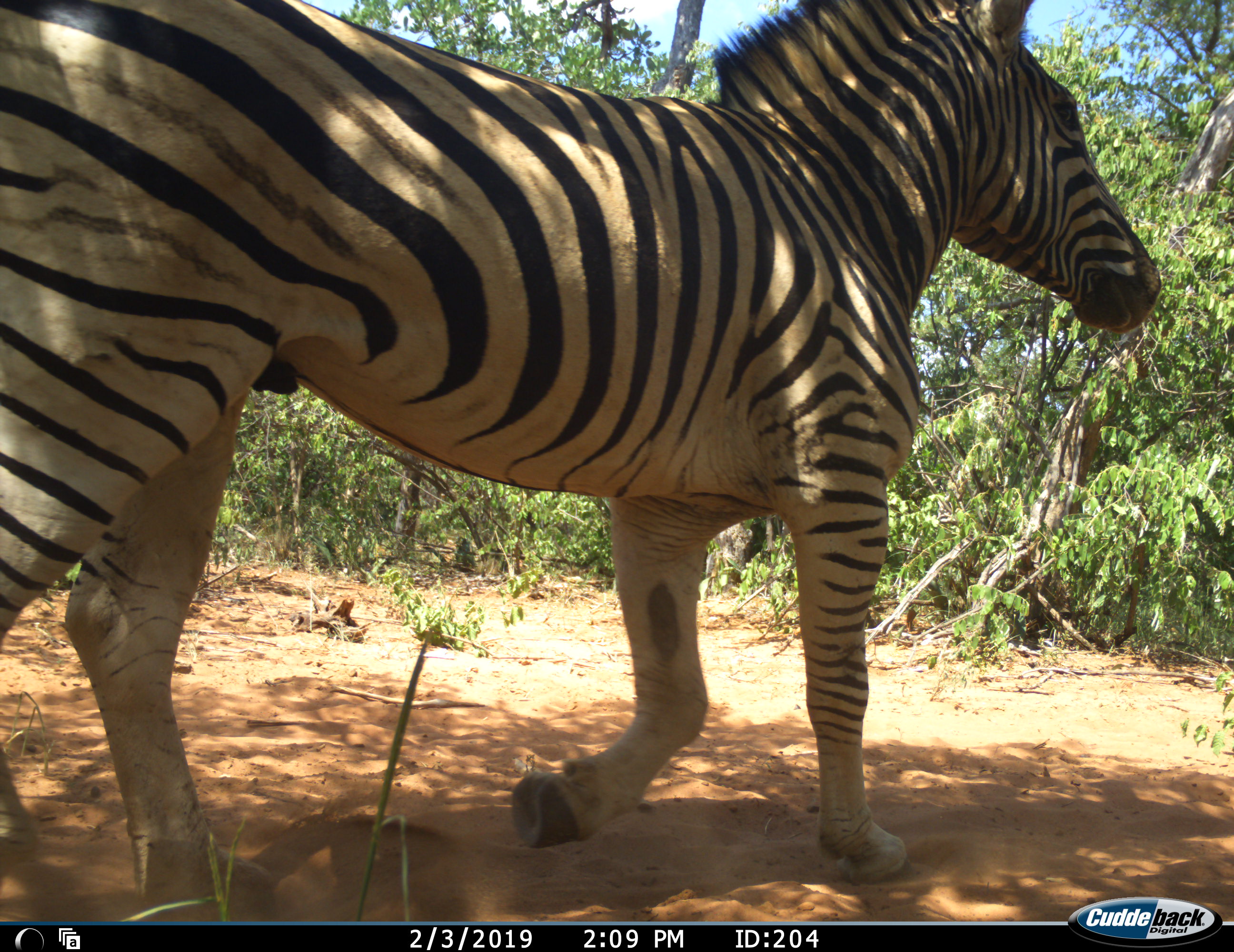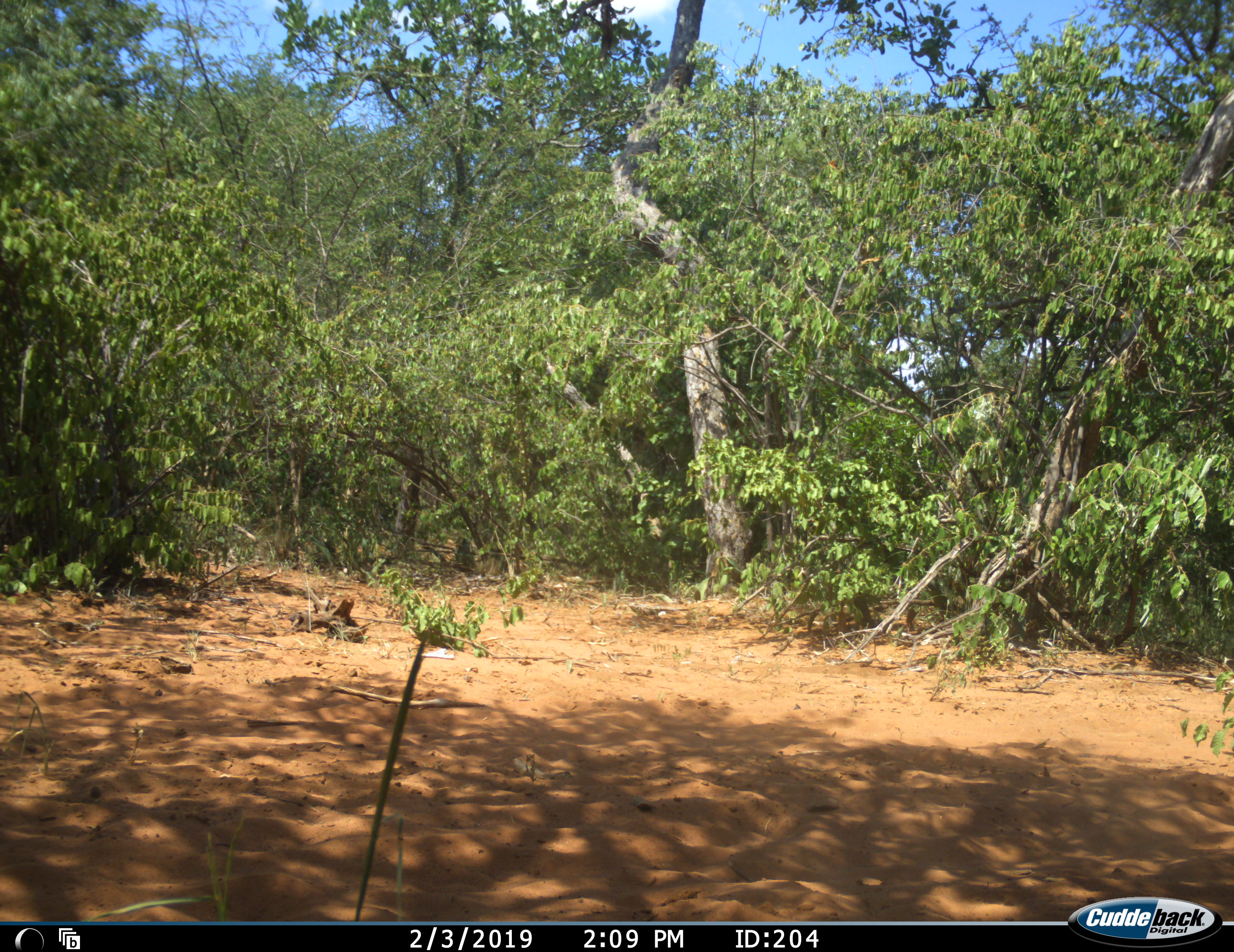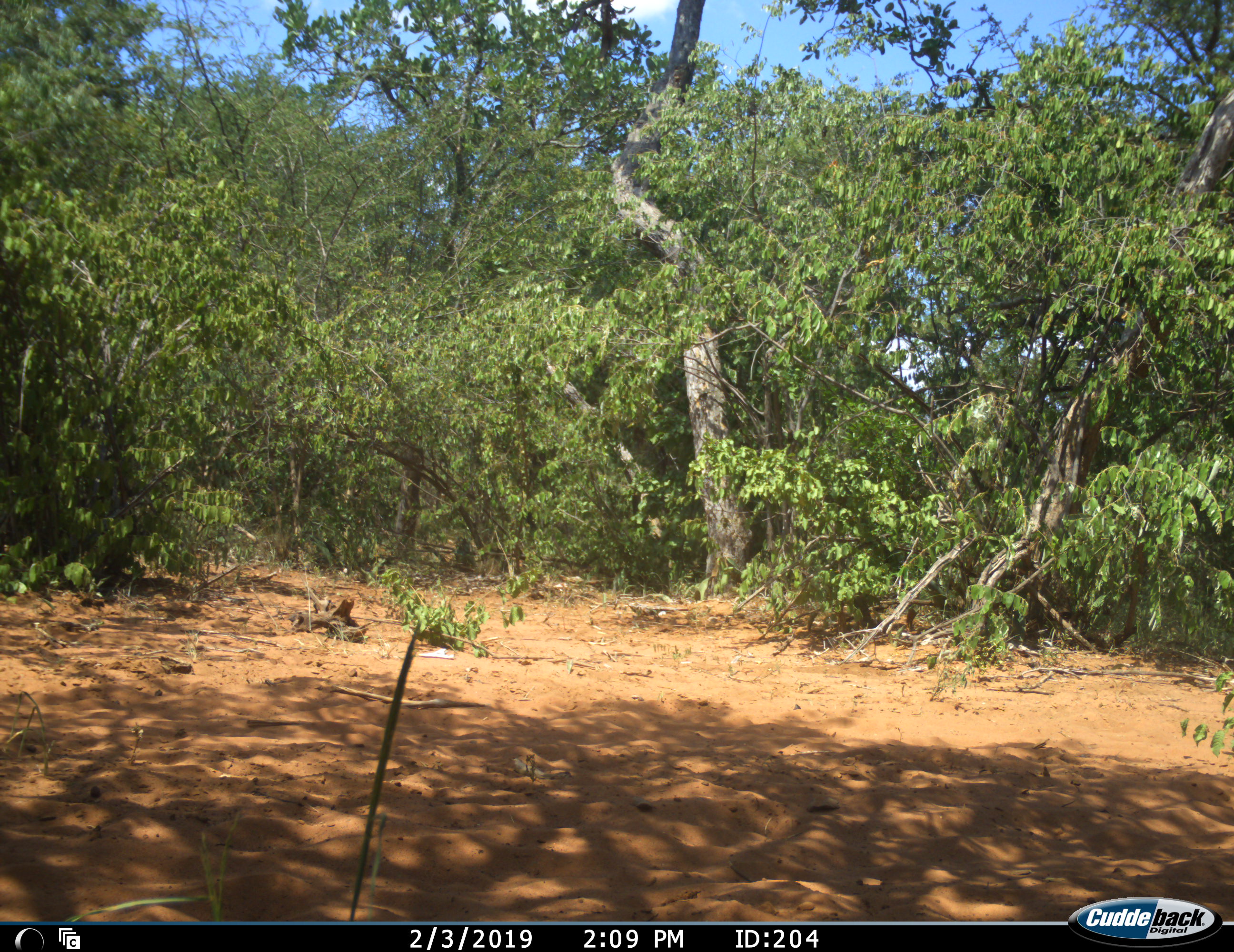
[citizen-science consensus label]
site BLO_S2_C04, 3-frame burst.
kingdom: Animalia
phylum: Chordata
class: Mammalia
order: Perissodactyla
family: Equidae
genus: Equus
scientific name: Equus quagga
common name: plains zebra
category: zebraplains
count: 1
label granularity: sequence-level